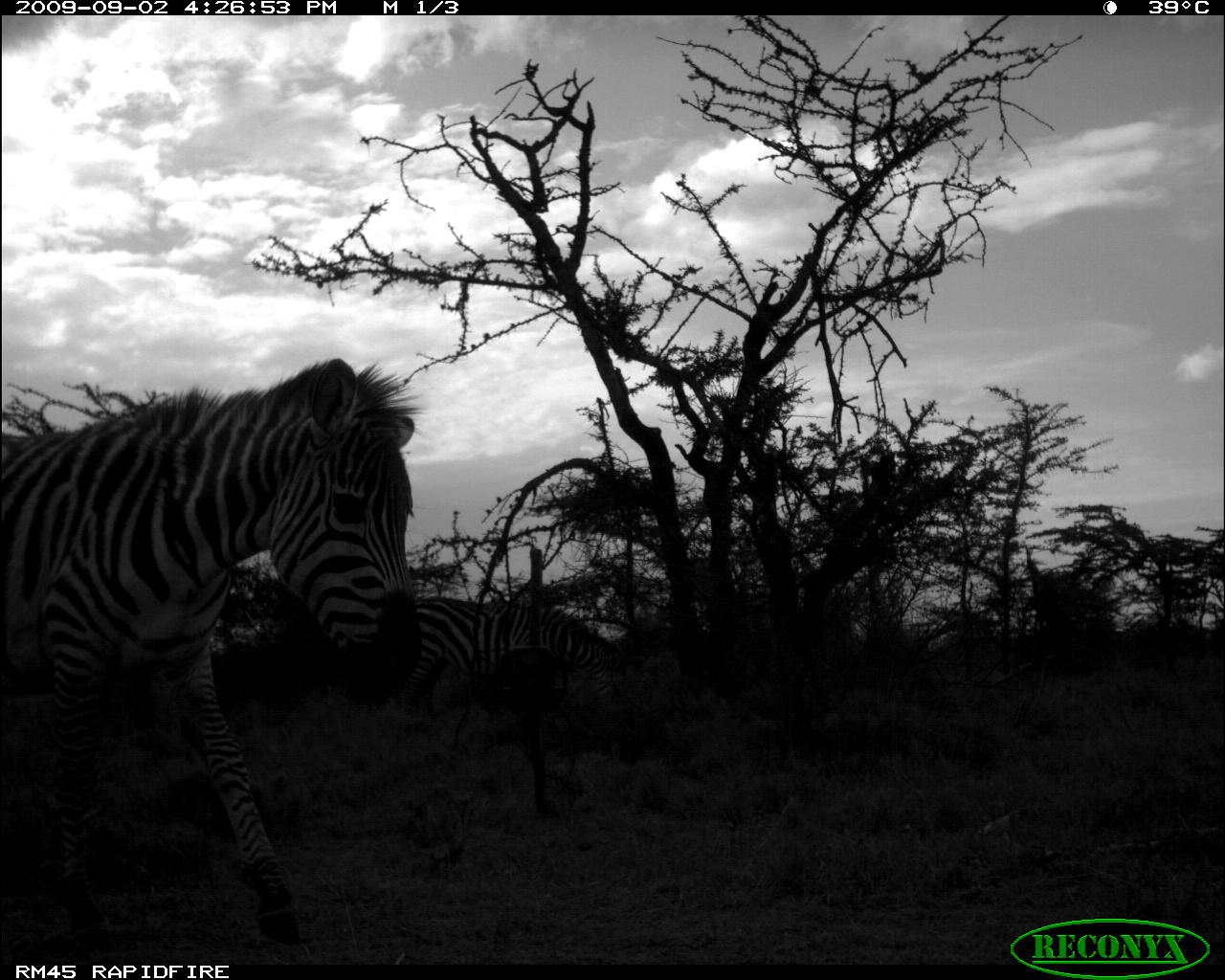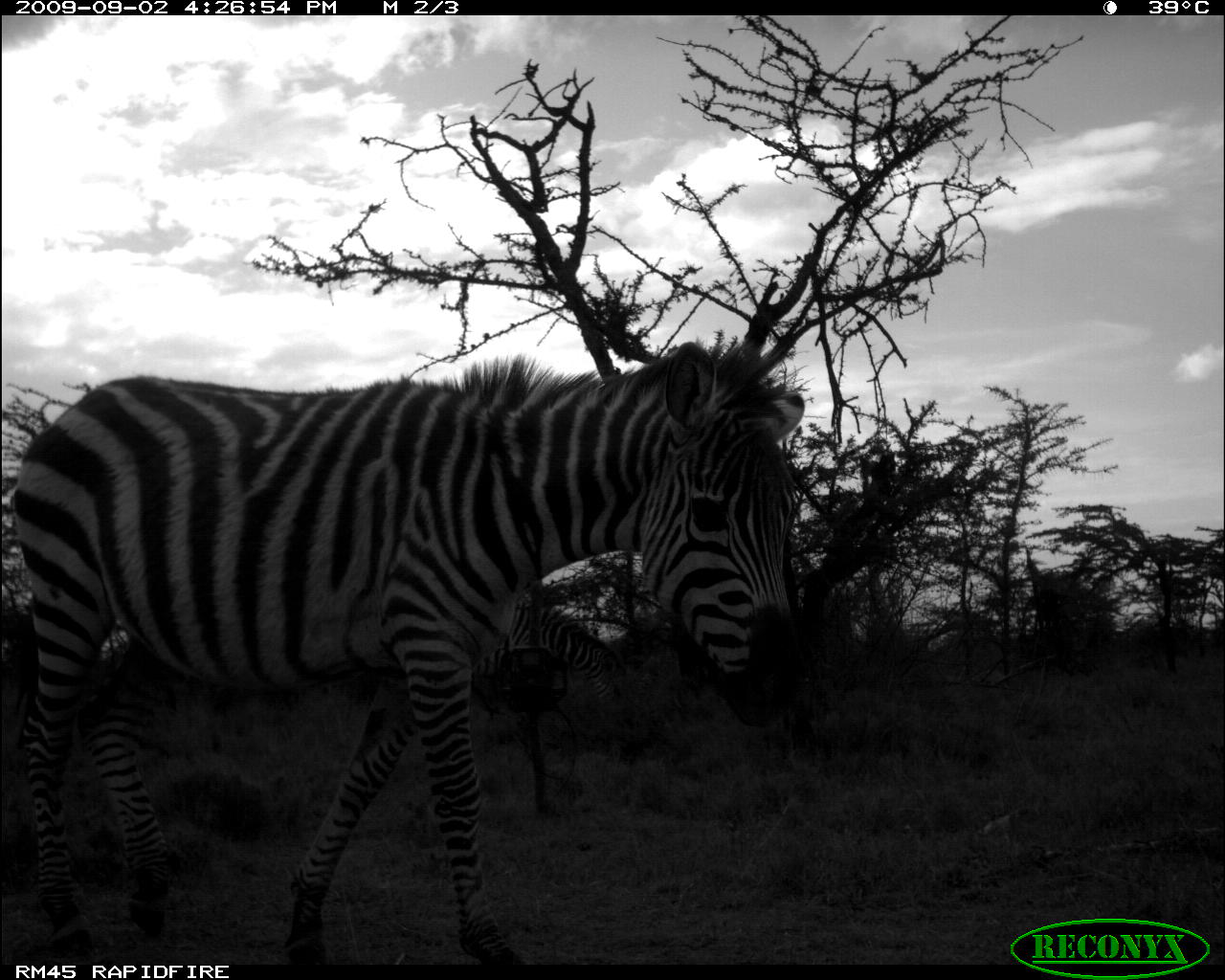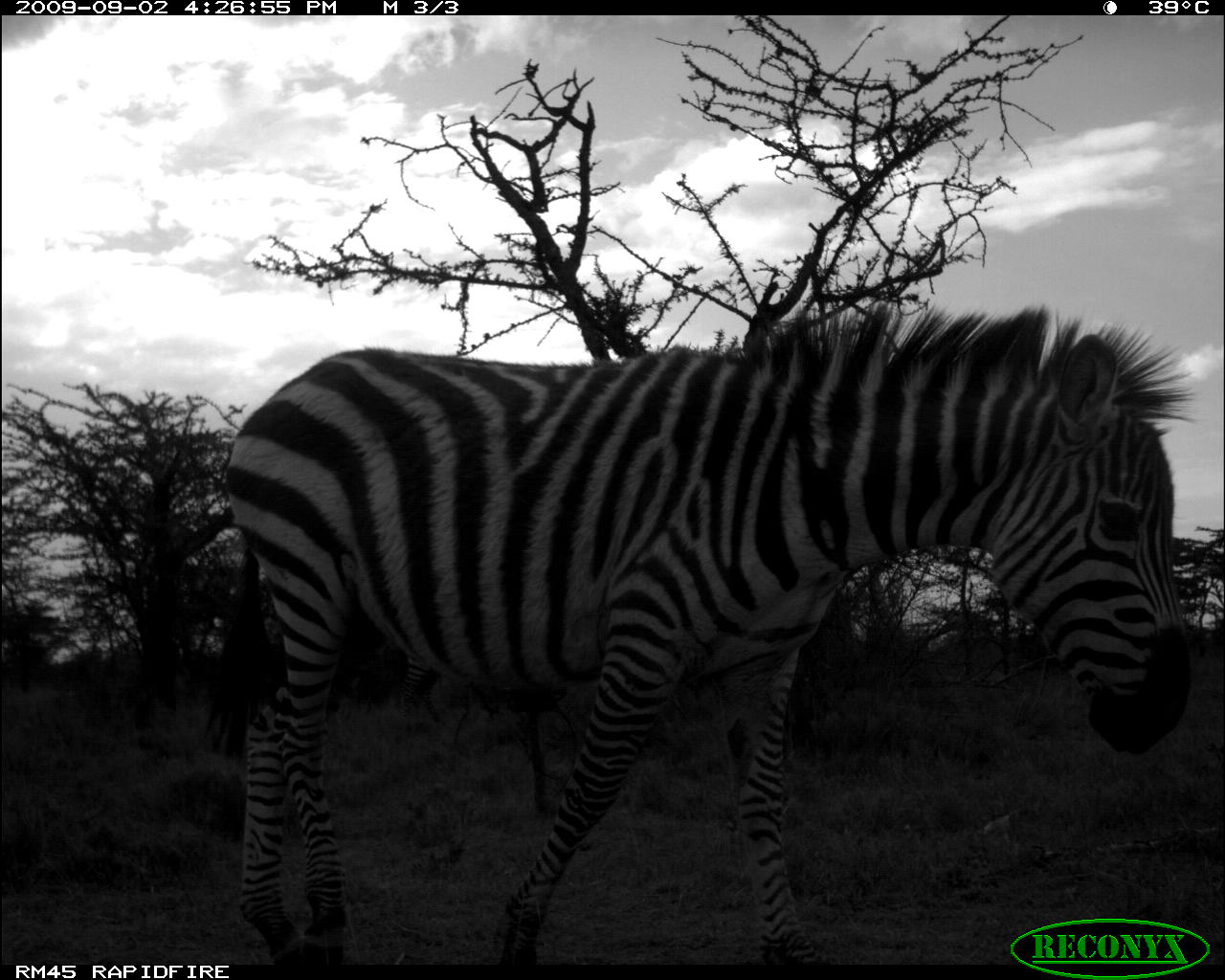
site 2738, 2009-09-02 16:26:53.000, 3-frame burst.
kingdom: Animalia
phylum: Chordata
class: Mammalia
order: Perissodactyla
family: Equidae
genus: Equus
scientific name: Equus quagga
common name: plains zebra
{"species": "Equus quagga (plains zebra)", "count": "2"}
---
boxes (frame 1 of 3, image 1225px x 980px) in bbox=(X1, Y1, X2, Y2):
equus quagga: bbox=(0, 352, 429, 948); bbox=(398, 590, 628, 719)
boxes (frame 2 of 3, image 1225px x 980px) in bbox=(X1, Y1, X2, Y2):
equus quagga: bbox=(7, 336, 806, 967); bbox=(457, 588, 627, 712)